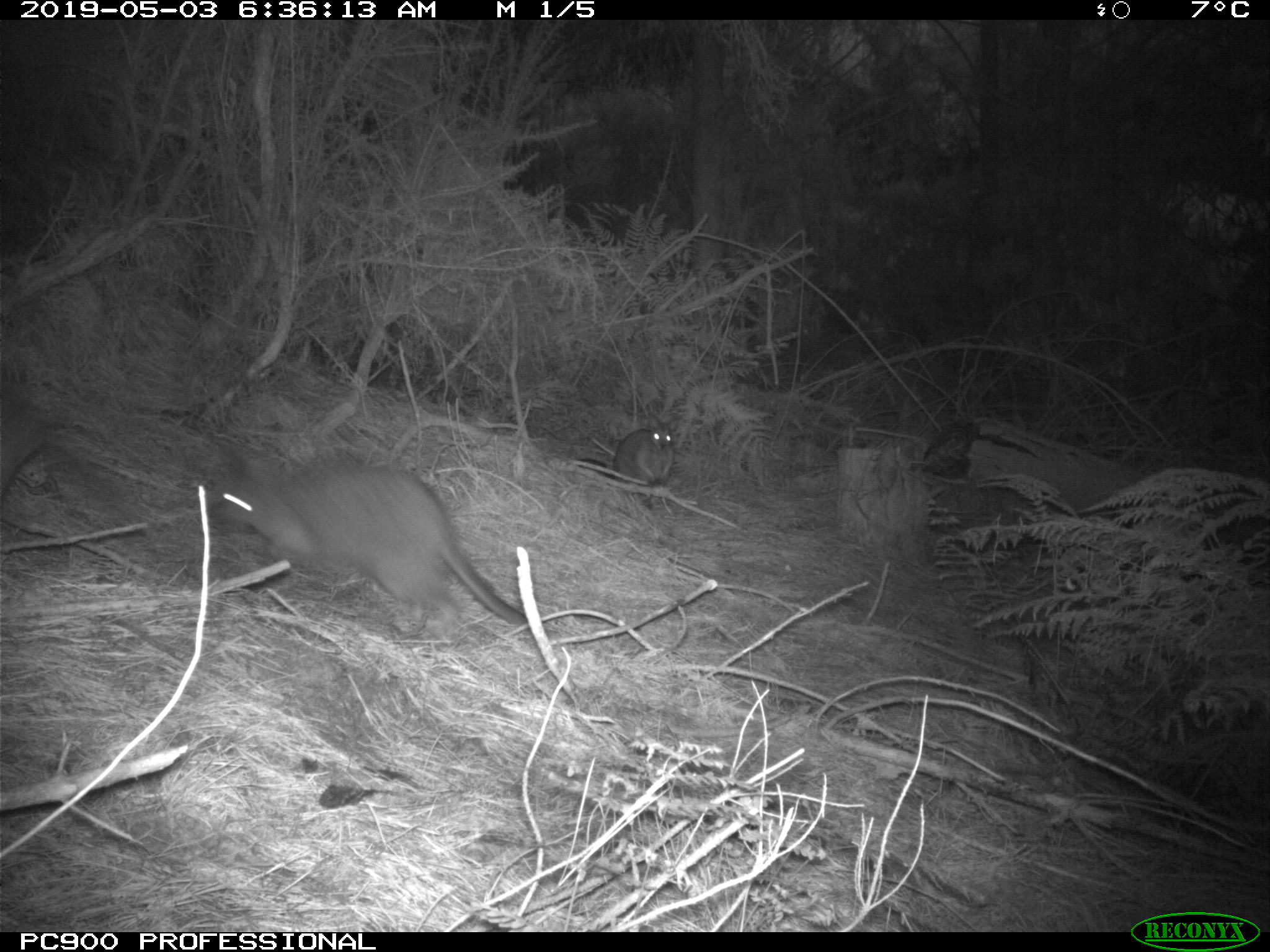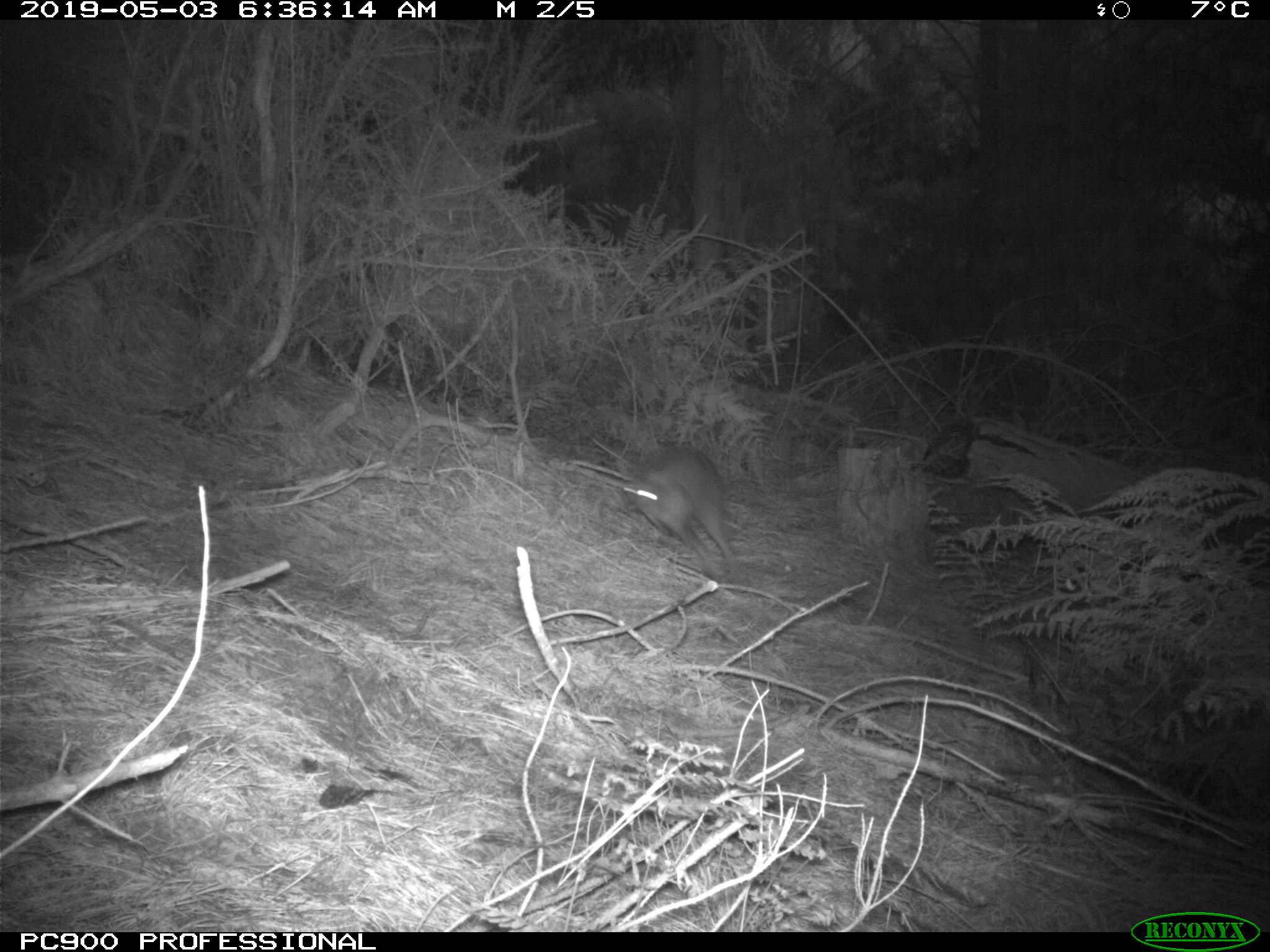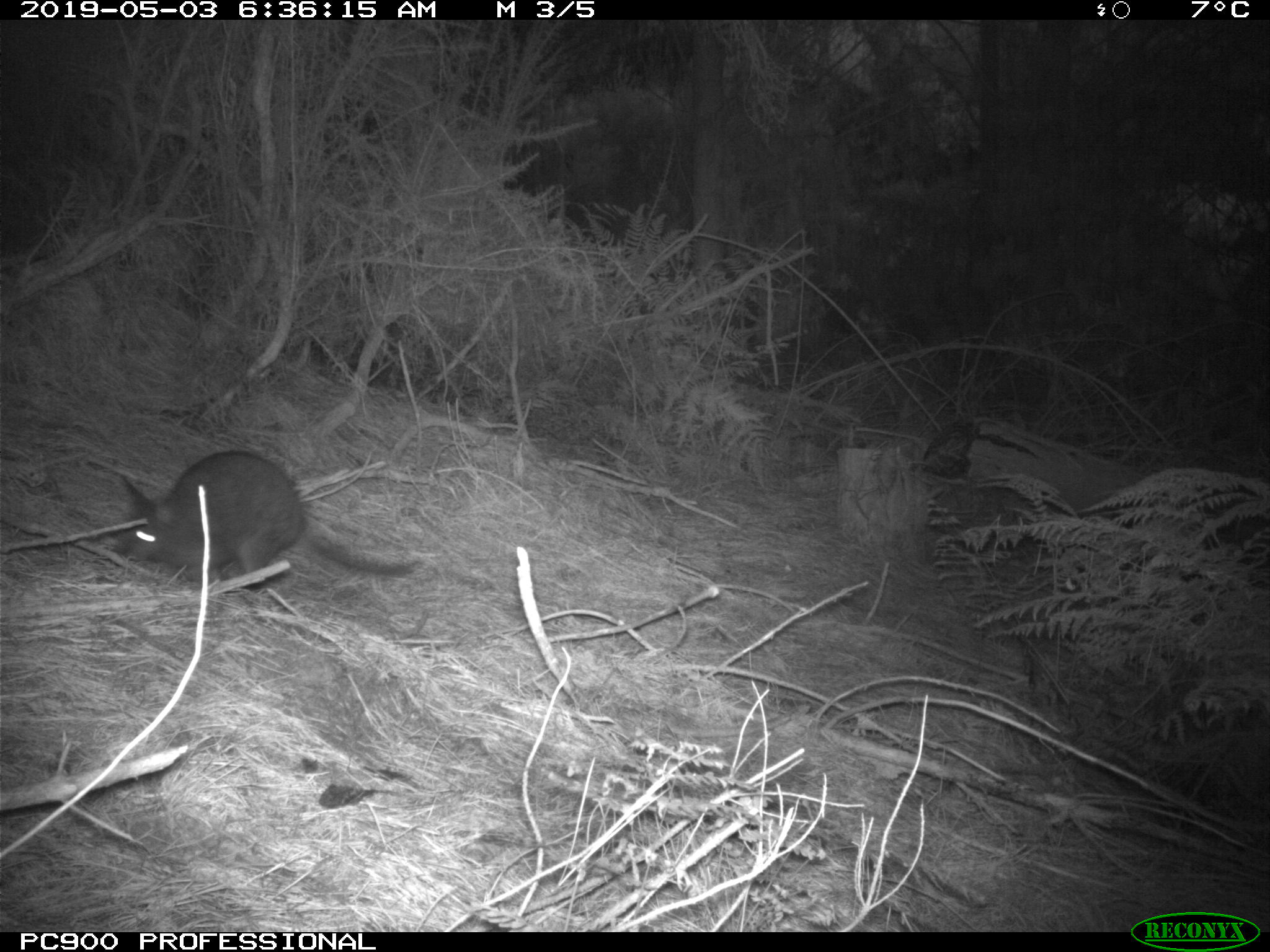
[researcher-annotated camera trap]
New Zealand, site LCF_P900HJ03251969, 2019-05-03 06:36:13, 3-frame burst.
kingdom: Animalia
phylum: Chordata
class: Mammalia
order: Diprotodontia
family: Macropodidae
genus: Notamacropus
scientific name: Notamacropus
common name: wallaby